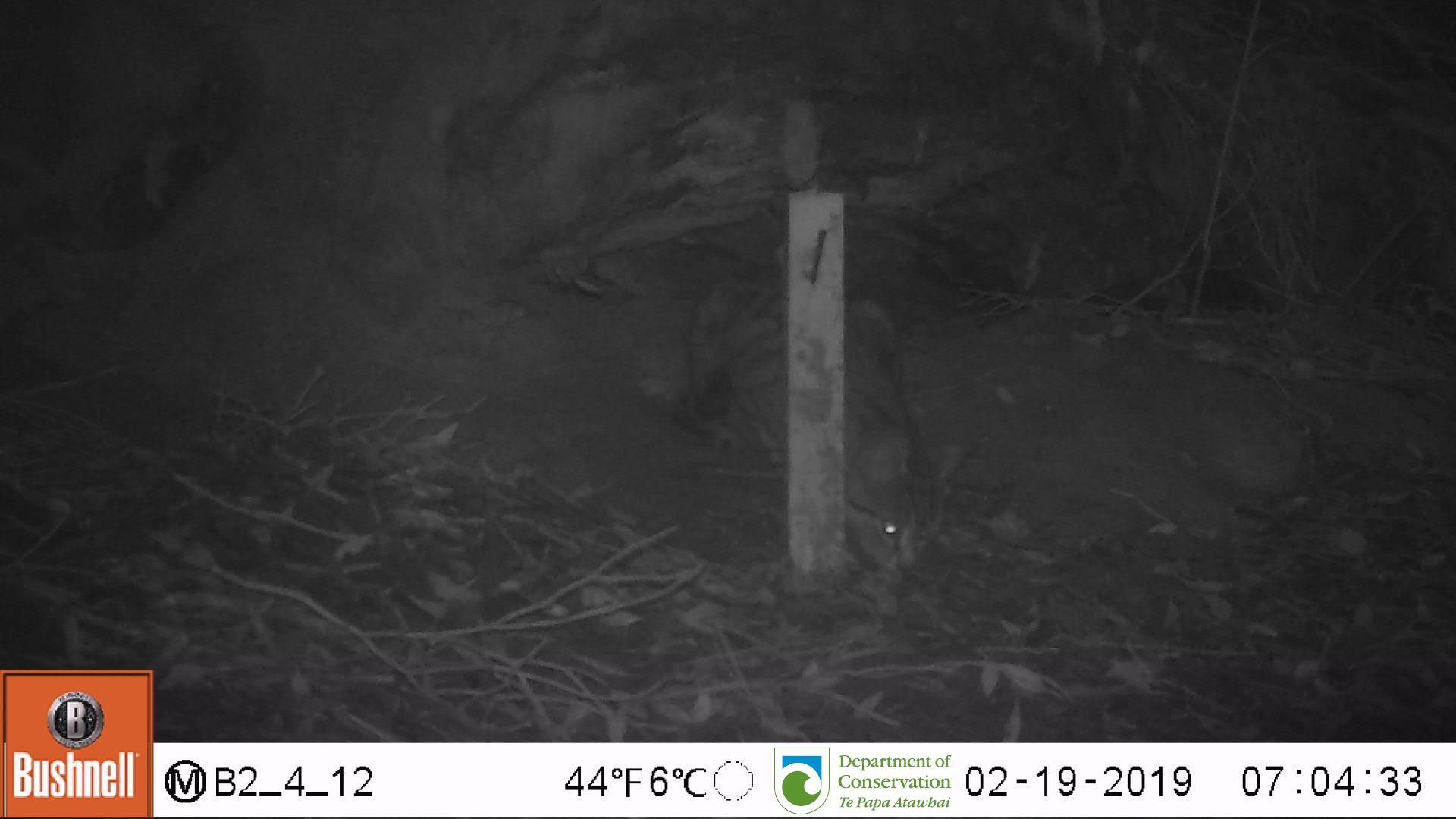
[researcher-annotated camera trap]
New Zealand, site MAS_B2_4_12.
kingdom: Animalia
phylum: Chordata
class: Mammalia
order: Carnivora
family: Felidae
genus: Felis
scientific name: Felis catus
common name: domestic cat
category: cat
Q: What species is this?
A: Cat (domestic cat) (Felis catus).